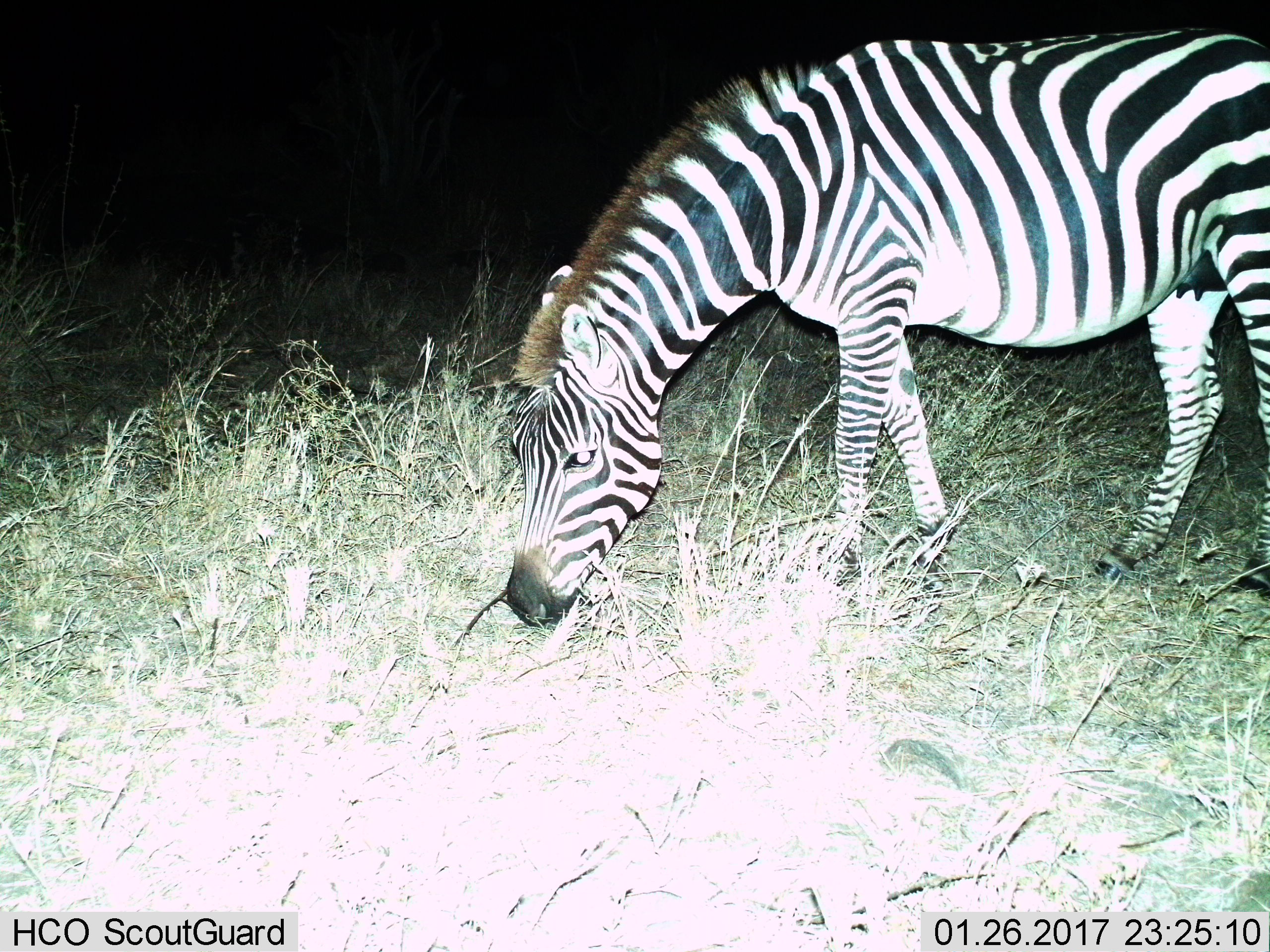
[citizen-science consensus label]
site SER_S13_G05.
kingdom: Animalia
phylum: Chordata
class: Mammalia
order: Perissodactyla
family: Equidae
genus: Equus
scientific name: Equus quagga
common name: plains zebra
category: zebraplains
Zebraplains (plains zebra) (Equus quagga), count 1. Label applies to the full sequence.